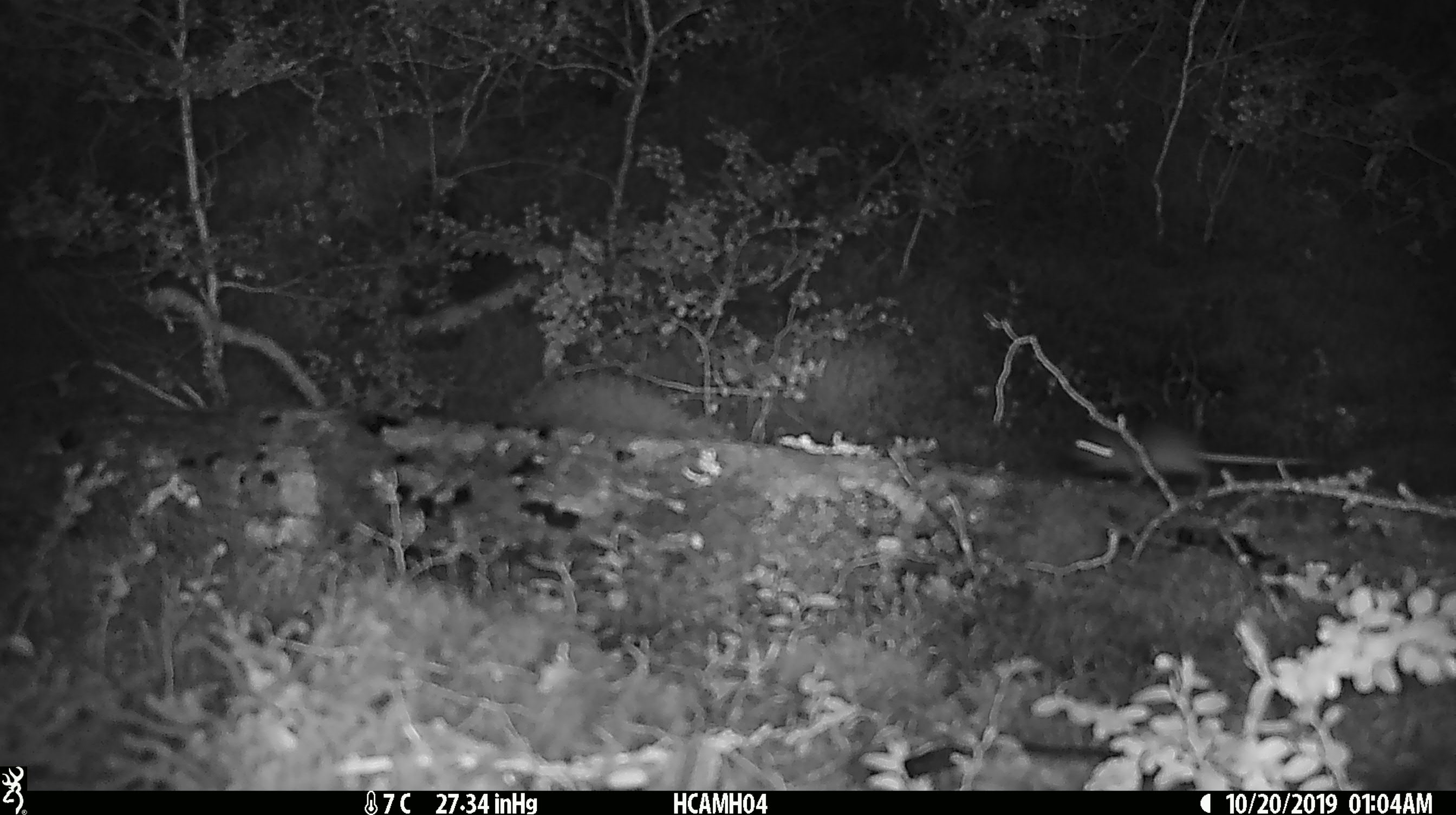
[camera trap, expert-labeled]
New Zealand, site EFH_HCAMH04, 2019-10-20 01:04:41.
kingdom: Animalia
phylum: Chordata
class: Mammalia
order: Rodentia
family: Muridae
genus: Mus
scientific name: Mus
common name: mouse